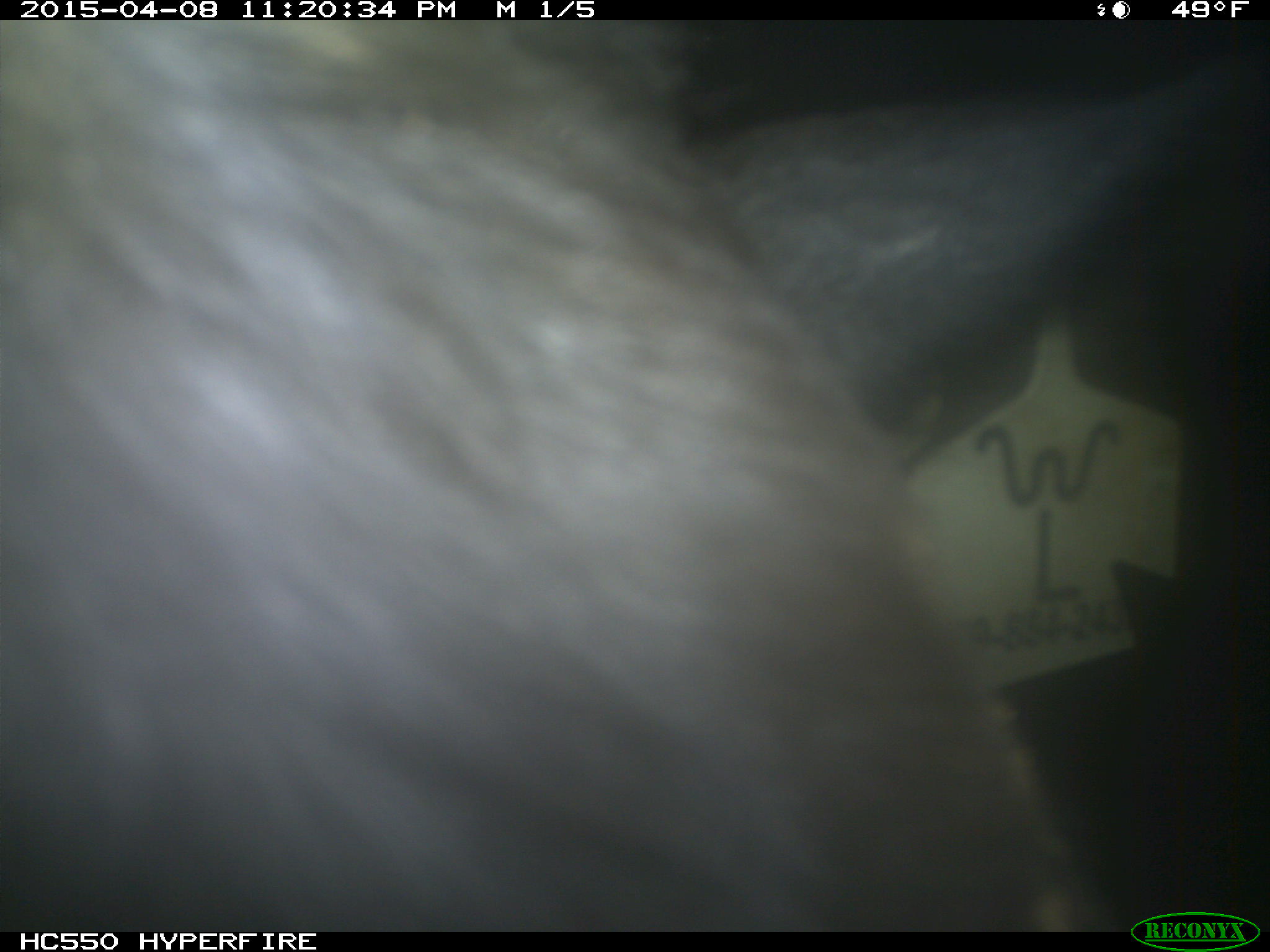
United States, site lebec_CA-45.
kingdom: Animalia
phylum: Chordata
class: Mammalia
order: Artiodactyla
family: Bovidae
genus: Bos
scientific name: Bos taurus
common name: domestic cow